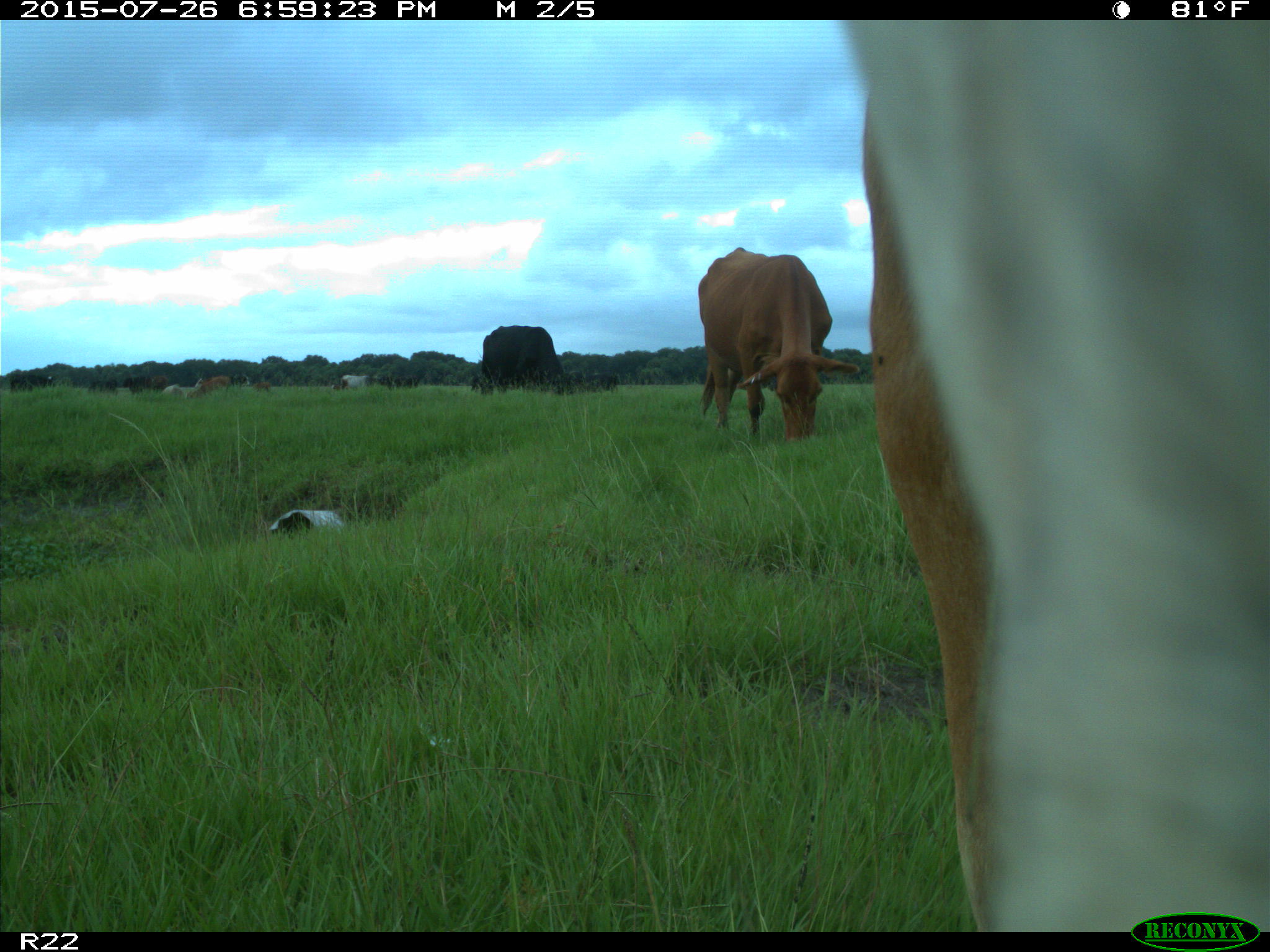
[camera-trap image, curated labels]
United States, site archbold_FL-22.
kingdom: Animalia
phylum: Chordata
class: Mammalia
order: Artiodactyla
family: Bovidae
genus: Bos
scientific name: Bos taurus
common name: domestic cow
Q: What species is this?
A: Bos taurus (domestic cow).